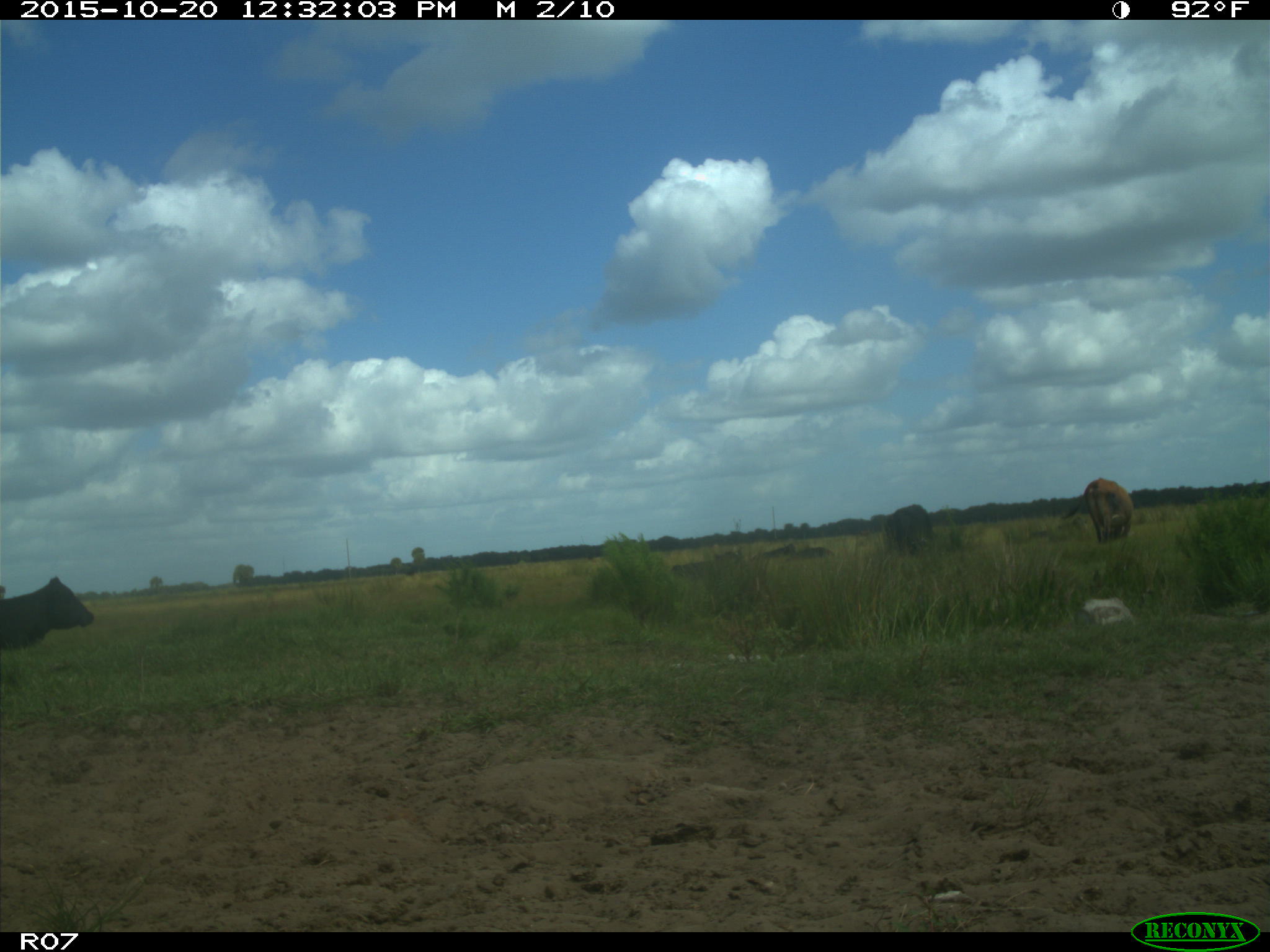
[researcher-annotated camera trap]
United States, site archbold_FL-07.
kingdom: Animalia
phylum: Chordata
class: Mammalia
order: Artiodactyla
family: Bovidae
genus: Bos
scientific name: Bos taurus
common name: domestic cow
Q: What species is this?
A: Bos taurus (domestic cow).